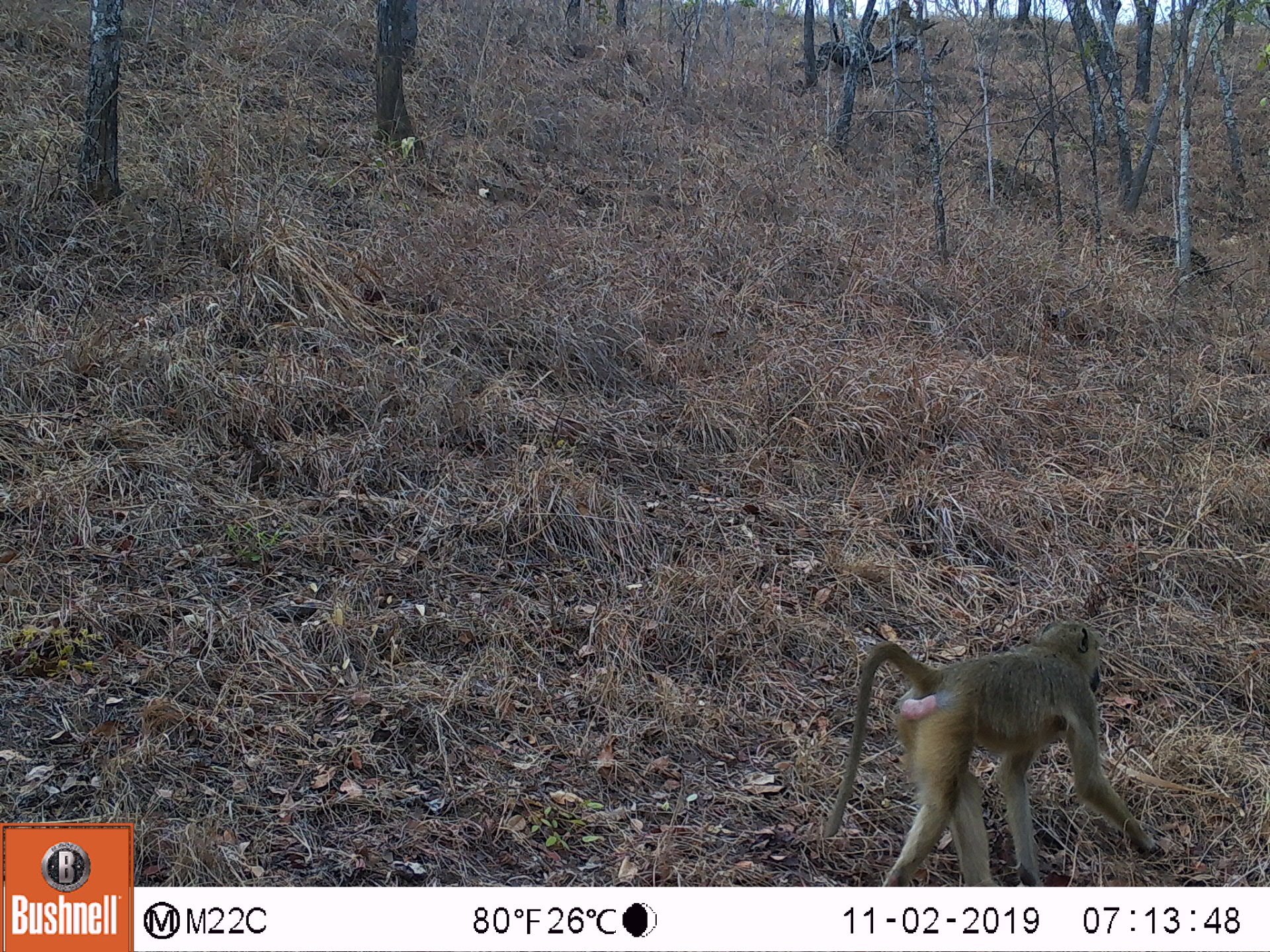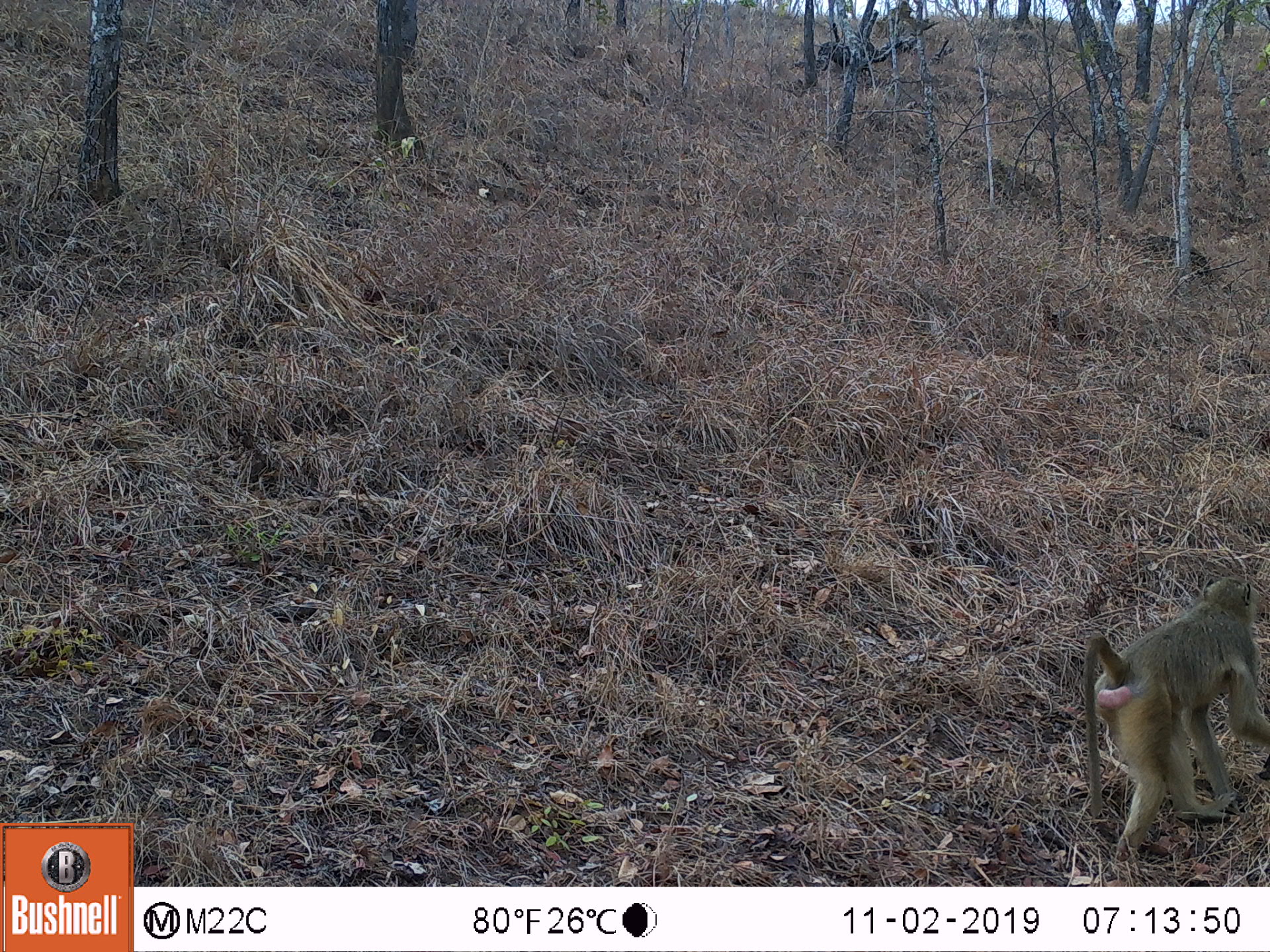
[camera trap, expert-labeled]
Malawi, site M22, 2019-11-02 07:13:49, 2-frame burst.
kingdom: Animalia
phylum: Chordata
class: Mammalia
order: Primates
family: Cercopithecidae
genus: Papio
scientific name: Papio cynocephalus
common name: yellow baboon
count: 1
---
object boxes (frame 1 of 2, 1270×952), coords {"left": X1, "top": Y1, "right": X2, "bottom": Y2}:
yellow baboon: {"left": 826, "top": 617, "right": 1158, "bottom": 883}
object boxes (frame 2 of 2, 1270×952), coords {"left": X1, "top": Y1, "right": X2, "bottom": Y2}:
yellow baboon: {"left": 1082, "top": 577, "right": 1269, "bottom": 861}